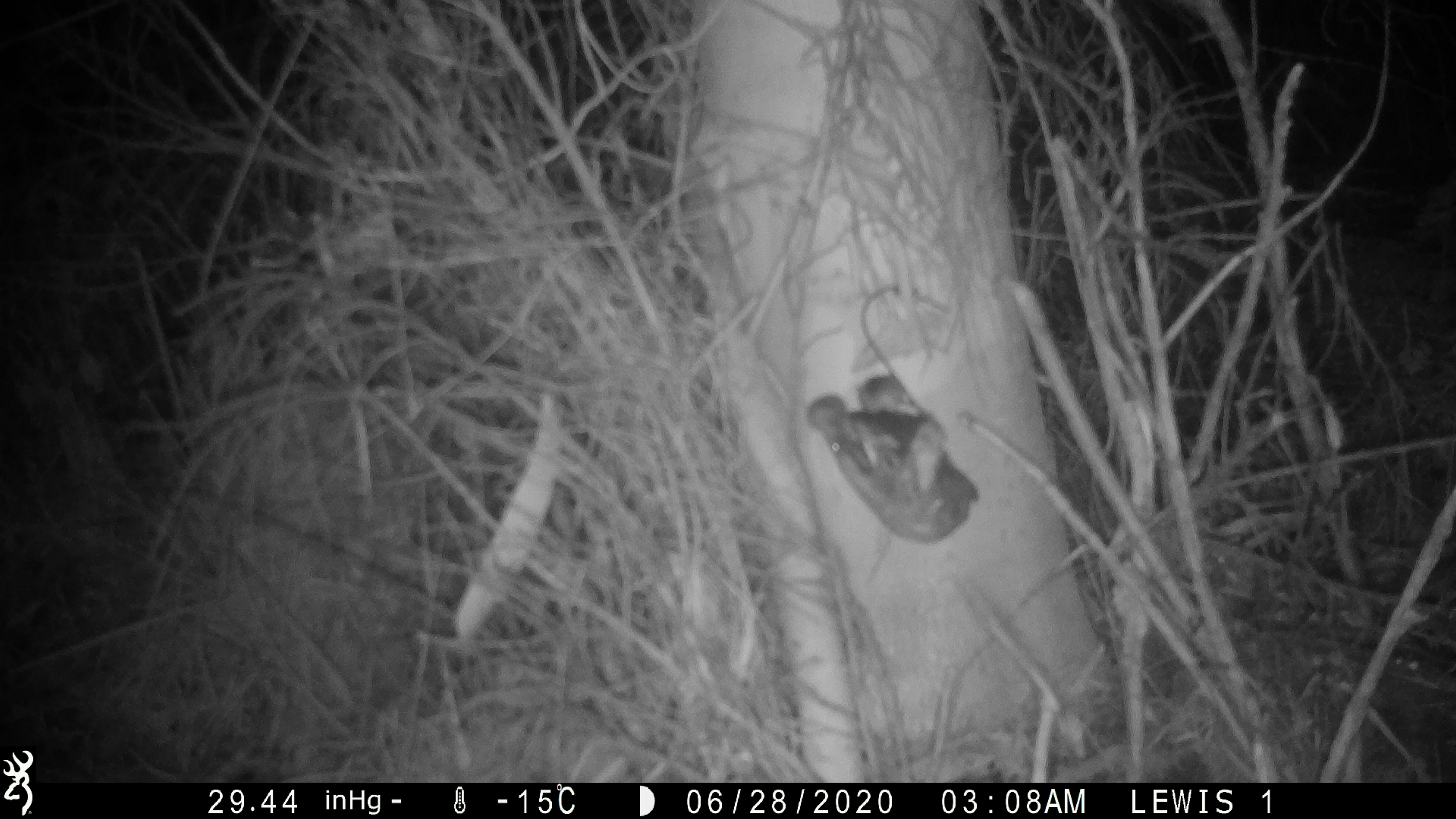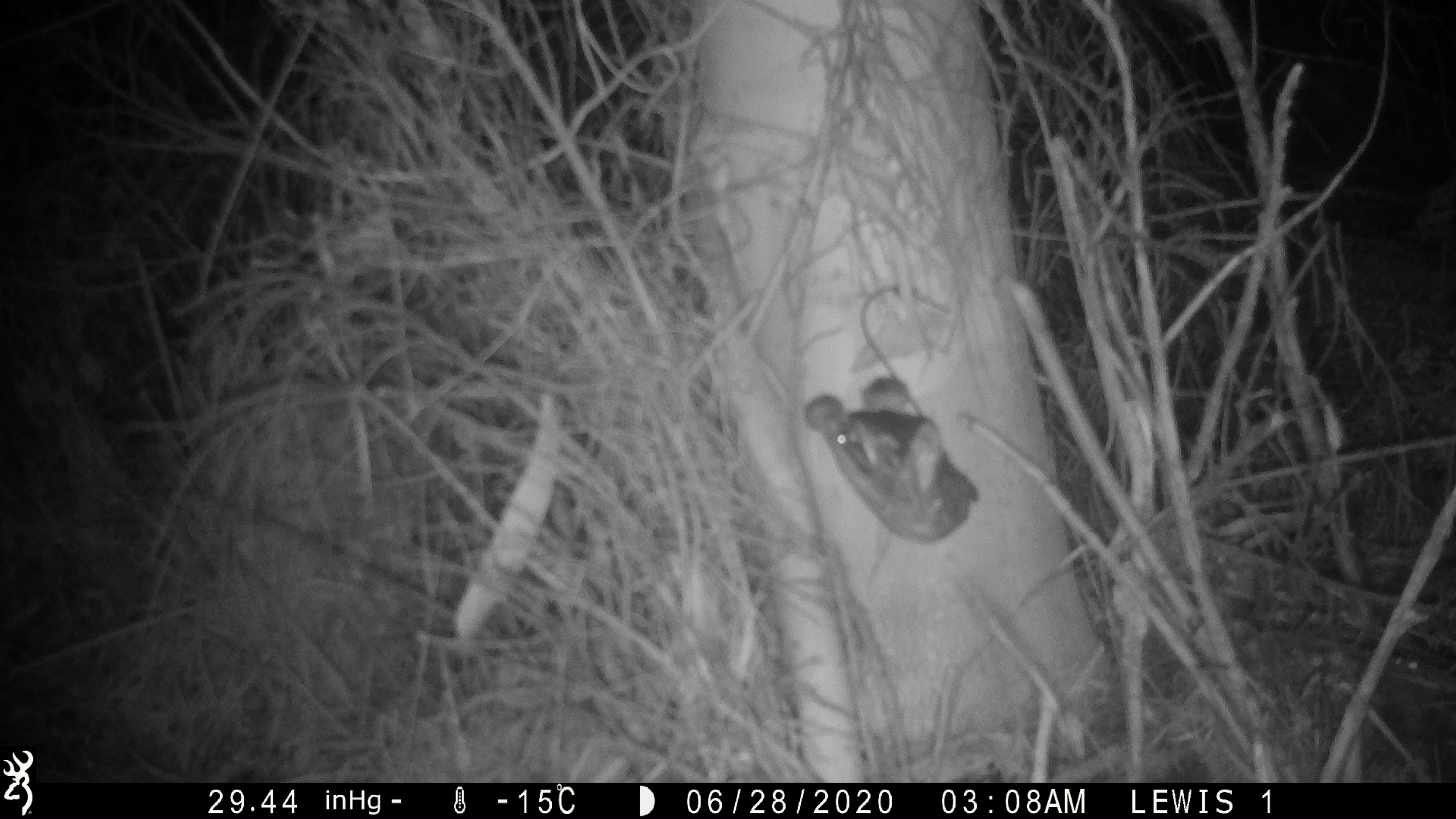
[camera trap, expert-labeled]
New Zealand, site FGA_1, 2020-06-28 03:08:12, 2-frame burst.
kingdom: Animalia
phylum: Chordata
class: Mammalia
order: Rodentia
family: Muridae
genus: Mus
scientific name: Mus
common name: mouse